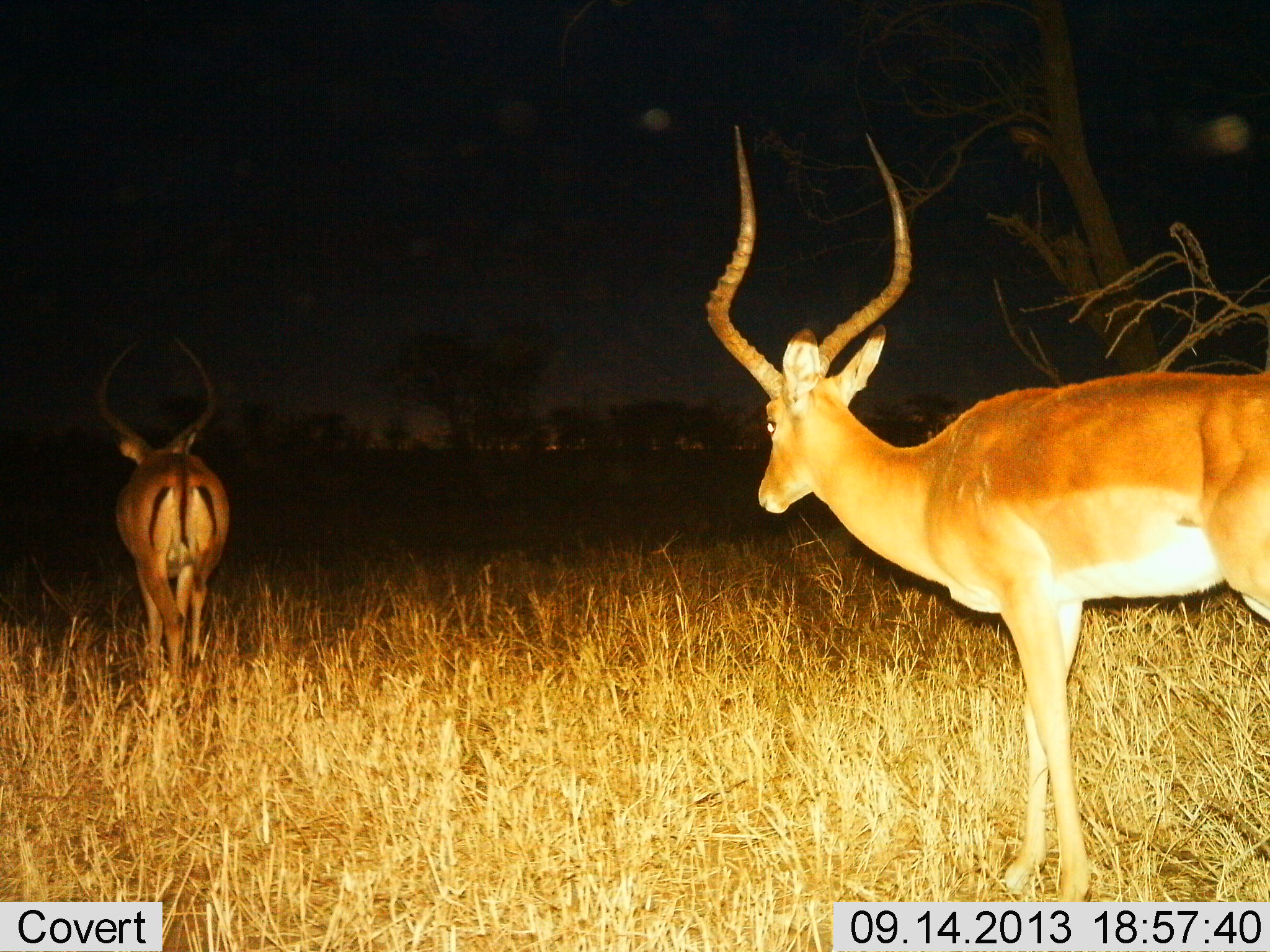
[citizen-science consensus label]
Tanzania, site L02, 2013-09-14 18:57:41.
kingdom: Animalia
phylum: Chordata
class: Mammalia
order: Artiodactyla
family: Bovidae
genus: Aepyceros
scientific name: Aepyceros melampus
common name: impala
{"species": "impala (Aepyceros melampus)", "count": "2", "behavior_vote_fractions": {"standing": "70%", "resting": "0%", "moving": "60%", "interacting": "0%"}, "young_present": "0%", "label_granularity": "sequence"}